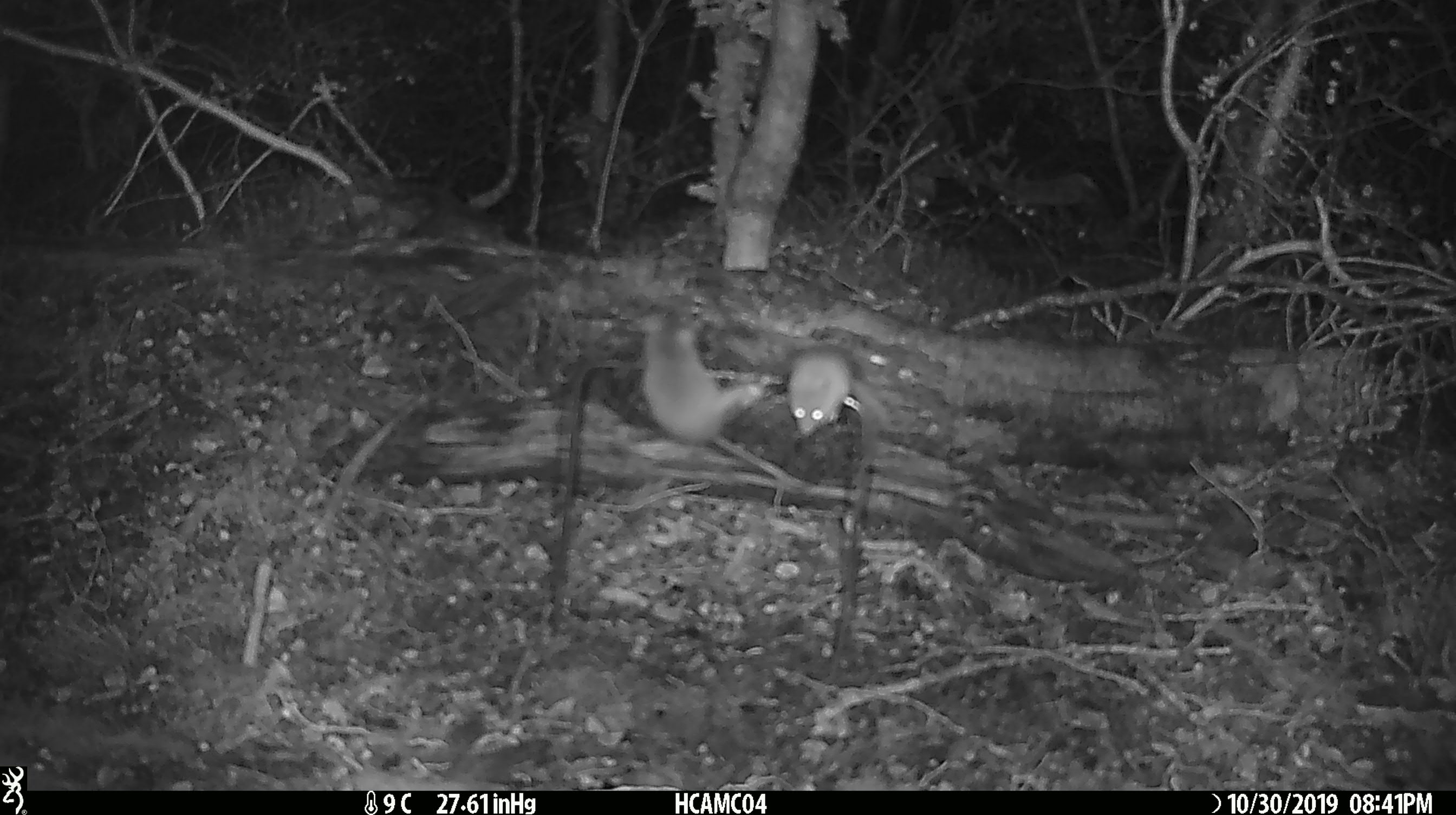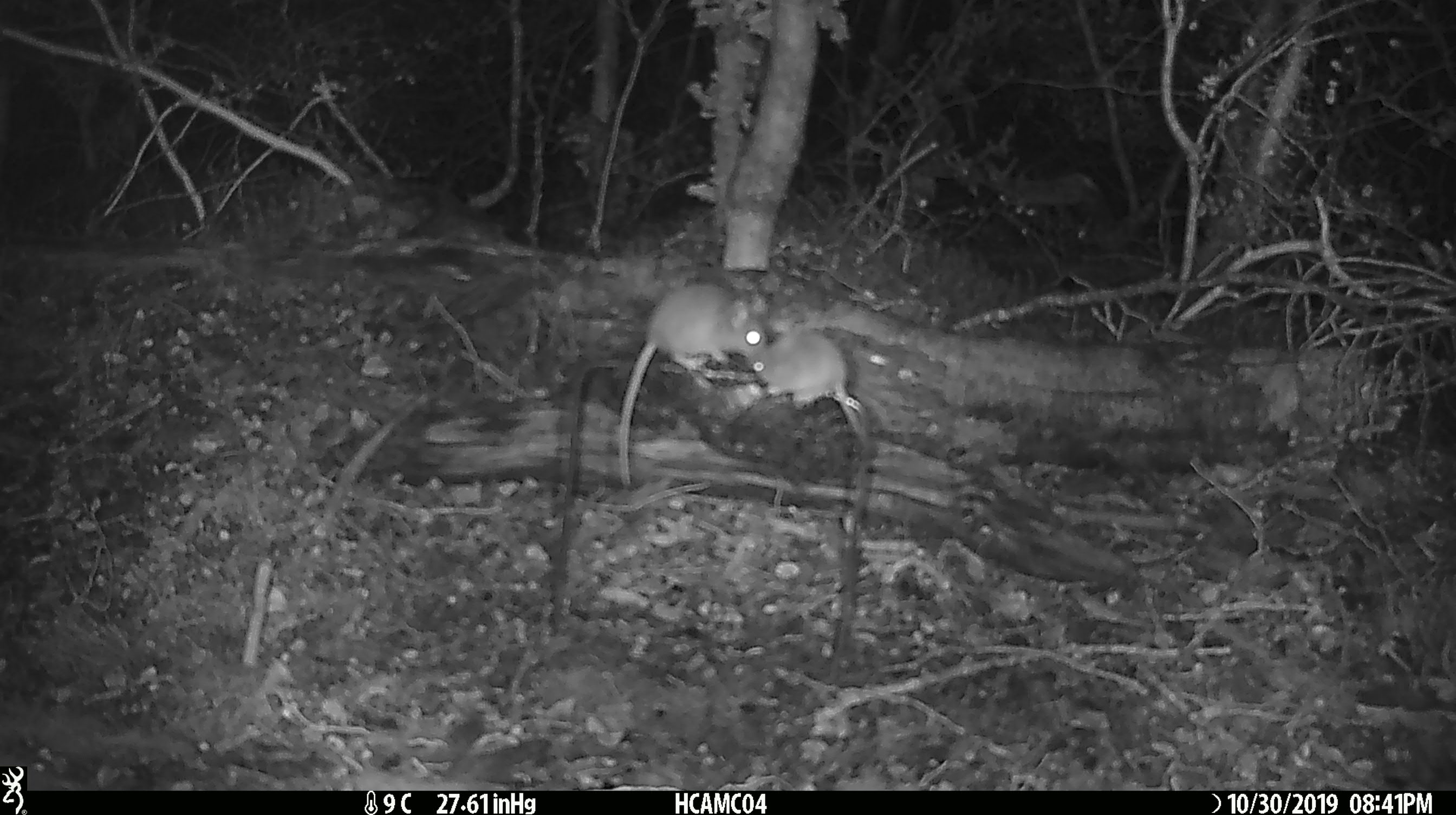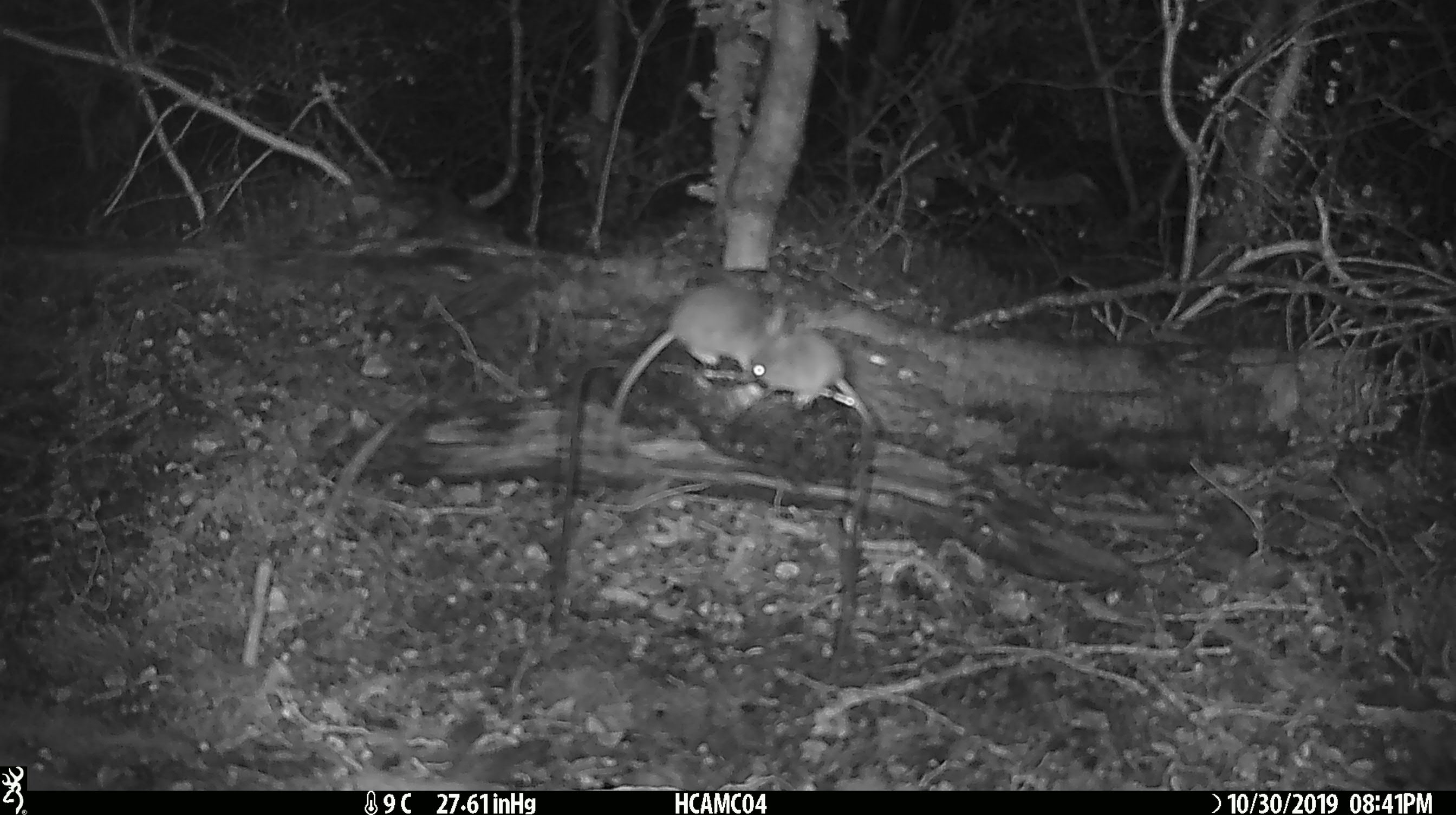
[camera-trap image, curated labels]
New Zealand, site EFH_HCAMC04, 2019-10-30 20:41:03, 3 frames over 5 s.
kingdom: Animalia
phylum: Chordata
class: Mammalia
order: Rodentia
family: Muridae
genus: Mus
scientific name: Mus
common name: mouse